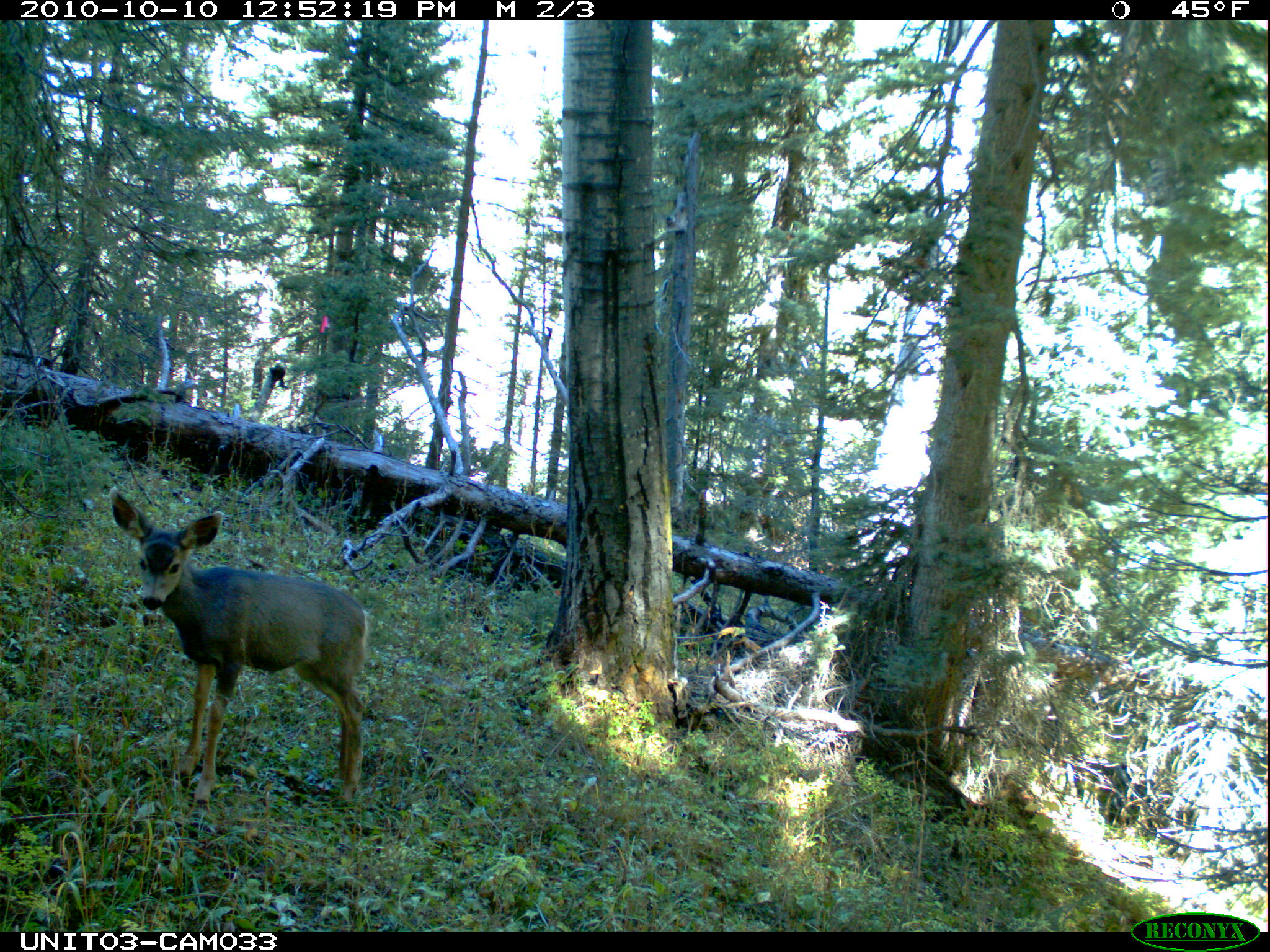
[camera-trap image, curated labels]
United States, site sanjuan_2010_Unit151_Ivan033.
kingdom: Animalia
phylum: Chordata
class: Mammalia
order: Artiodactyla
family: Cervidae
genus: Odocoileus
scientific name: Odocoileus hemionus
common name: mule deer